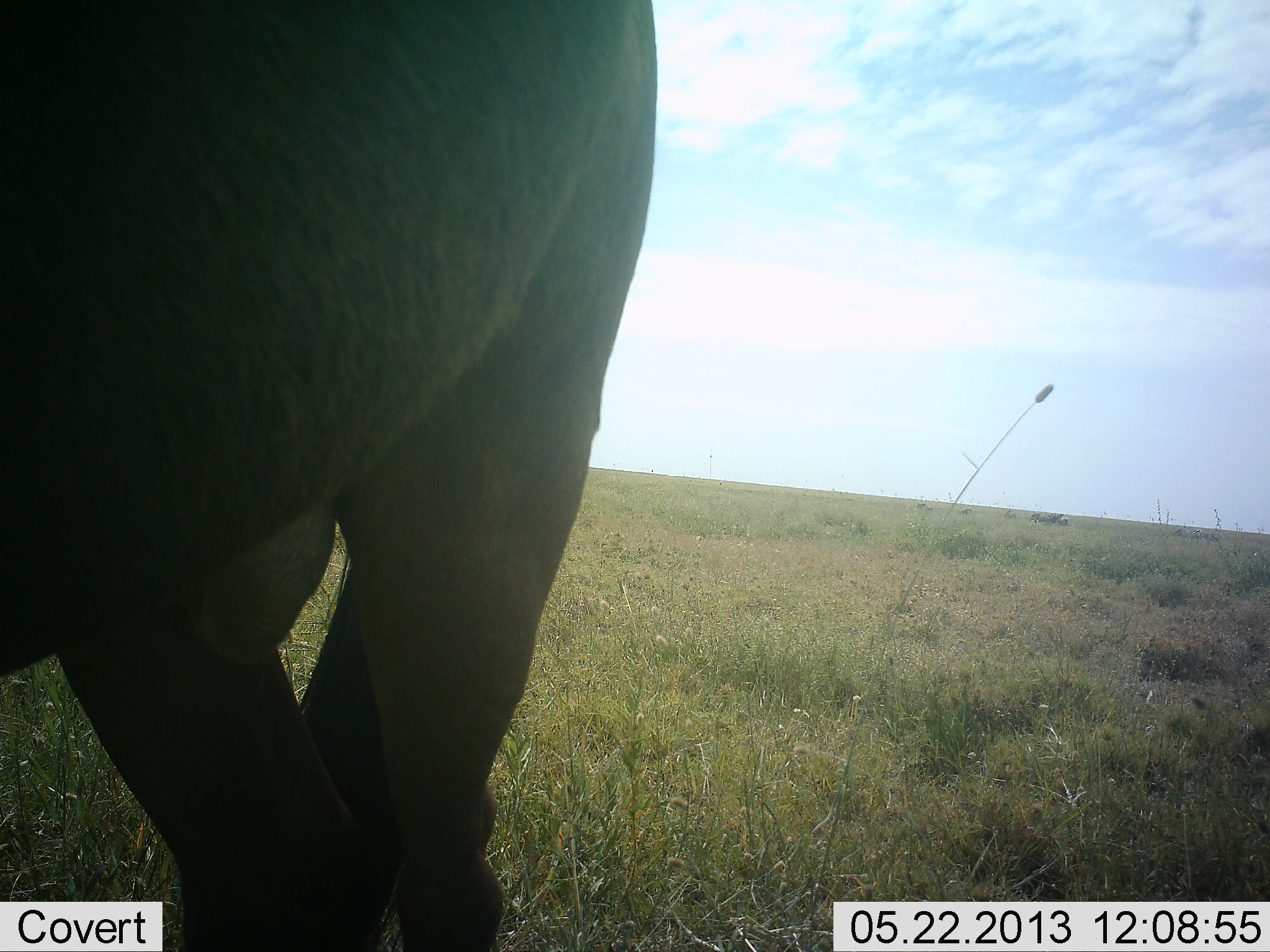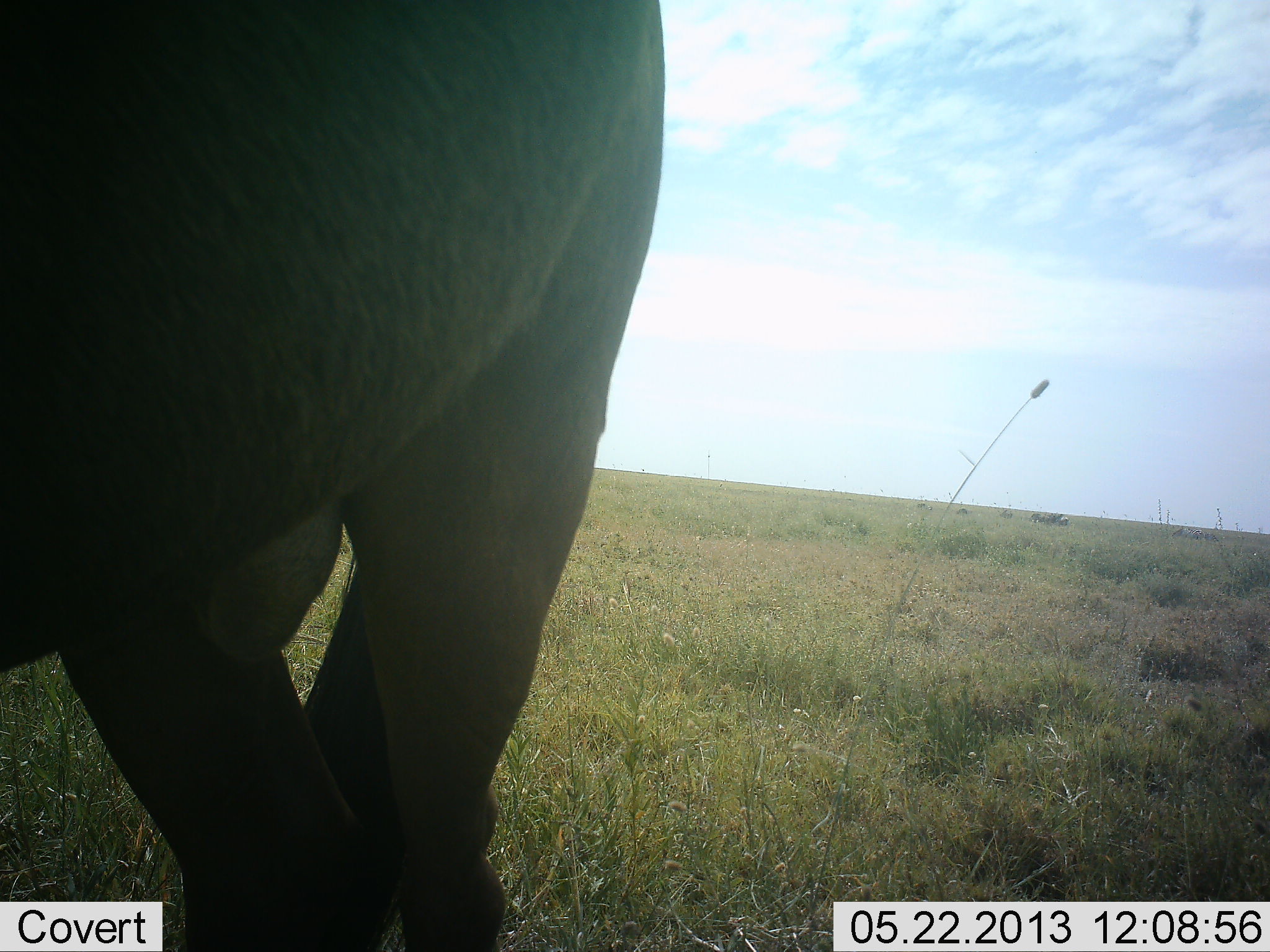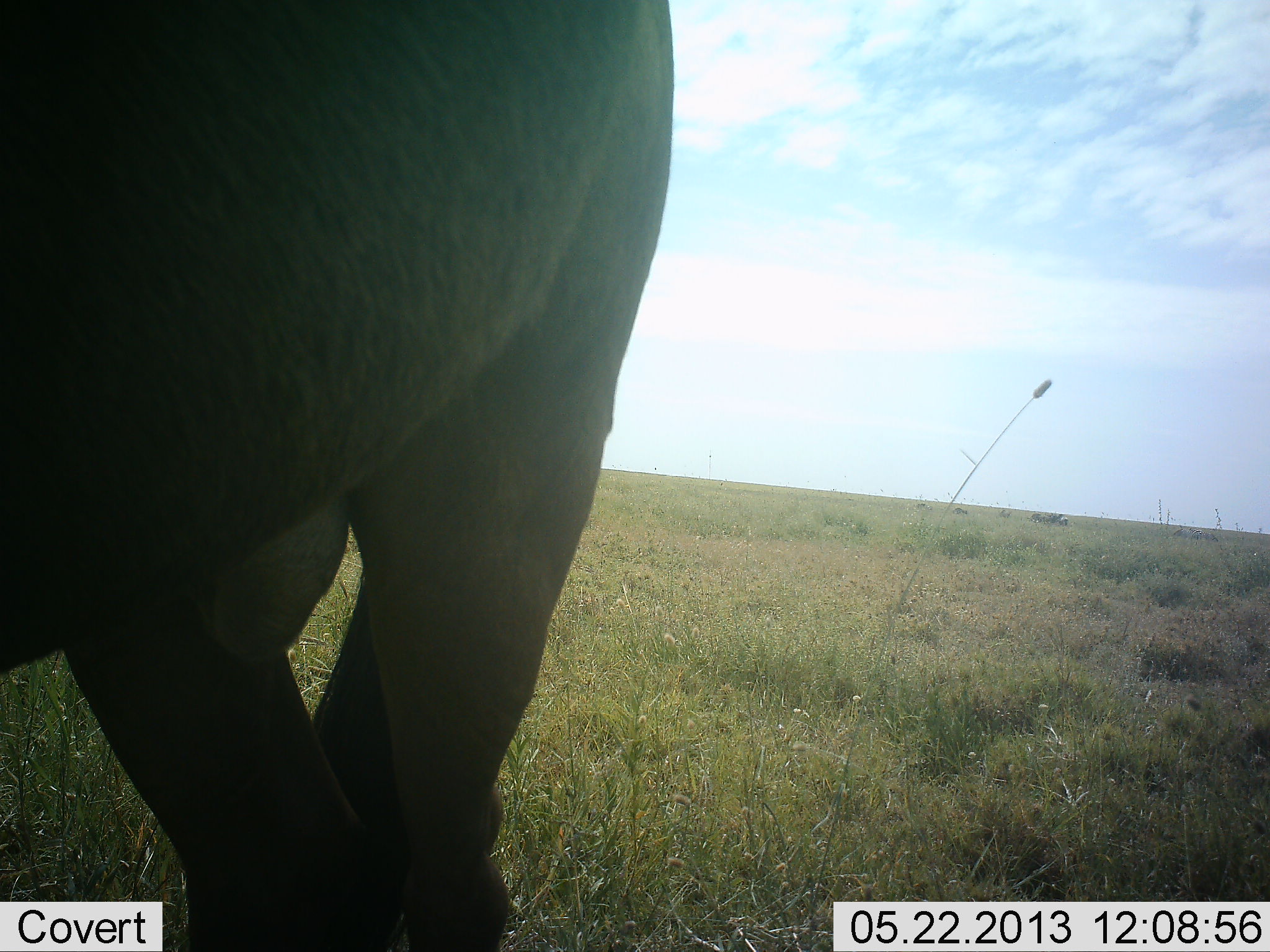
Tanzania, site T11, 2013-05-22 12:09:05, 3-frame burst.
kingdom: Animalia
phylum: Chordata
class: Mammalia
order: Artiodactyla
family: Bovidae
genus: Connochaetes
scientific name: Connochaetes taurinus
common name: blue wildebeest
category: wildebeest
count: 1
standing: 83%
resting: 17%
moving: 17%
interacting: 0%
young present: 0%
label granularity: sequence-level